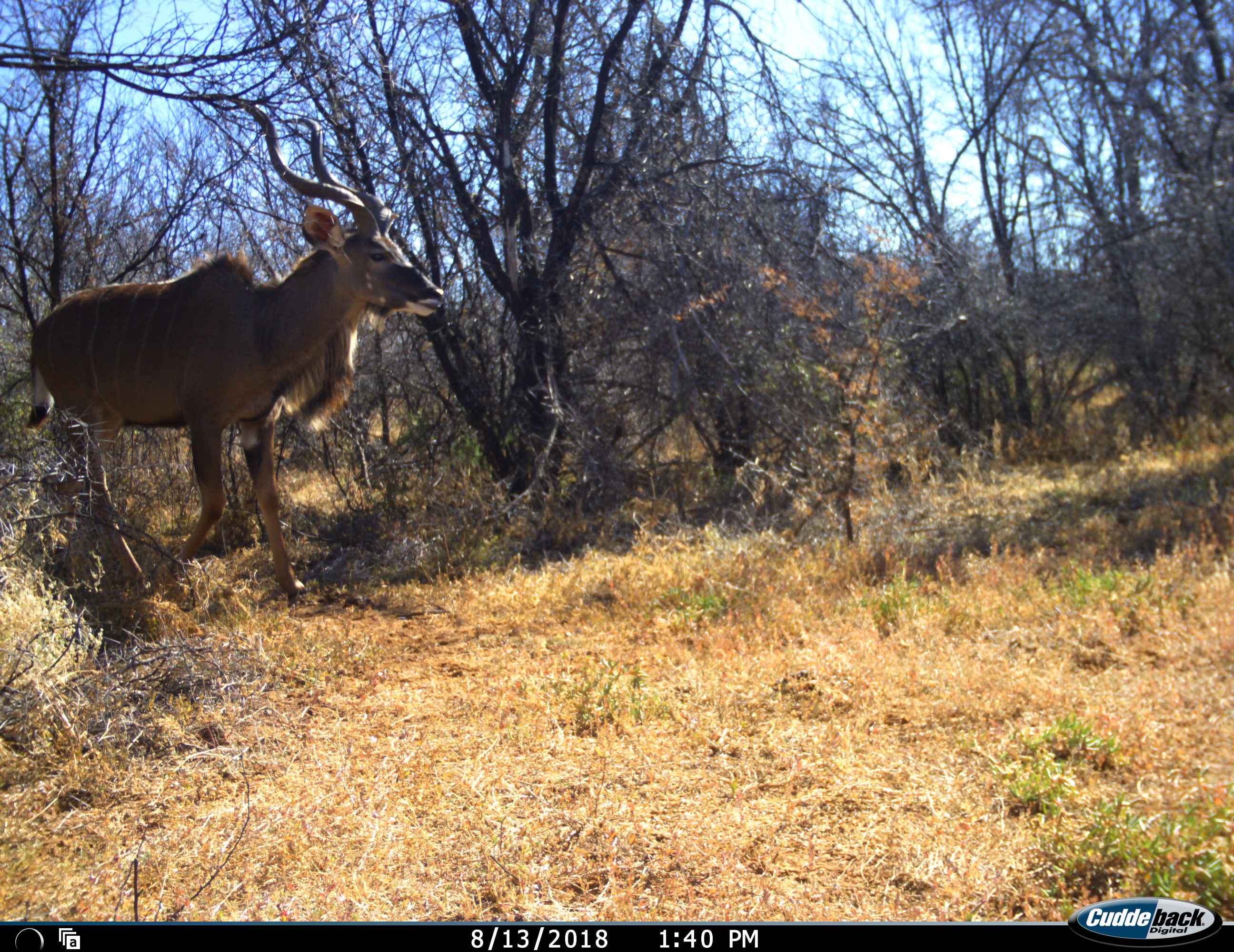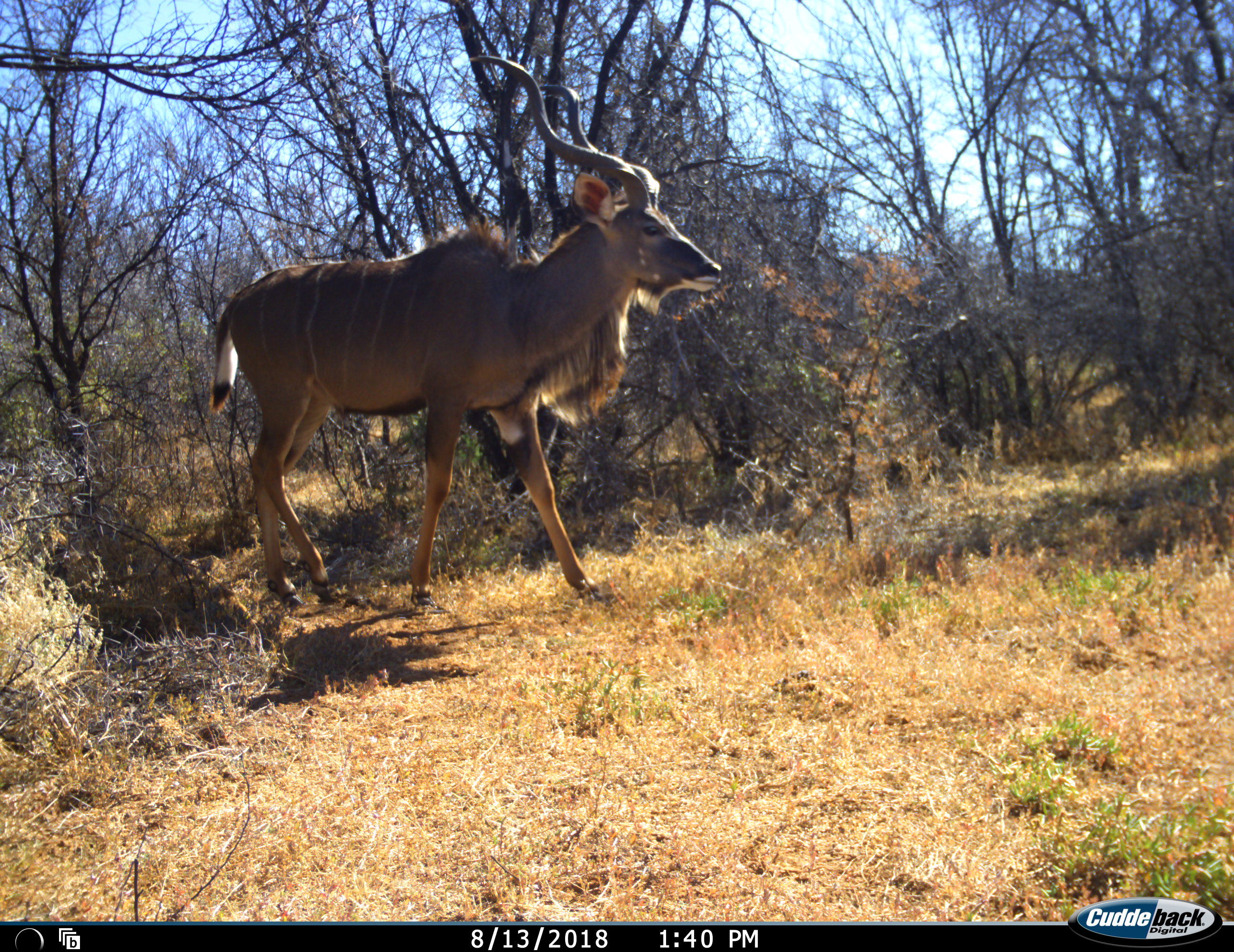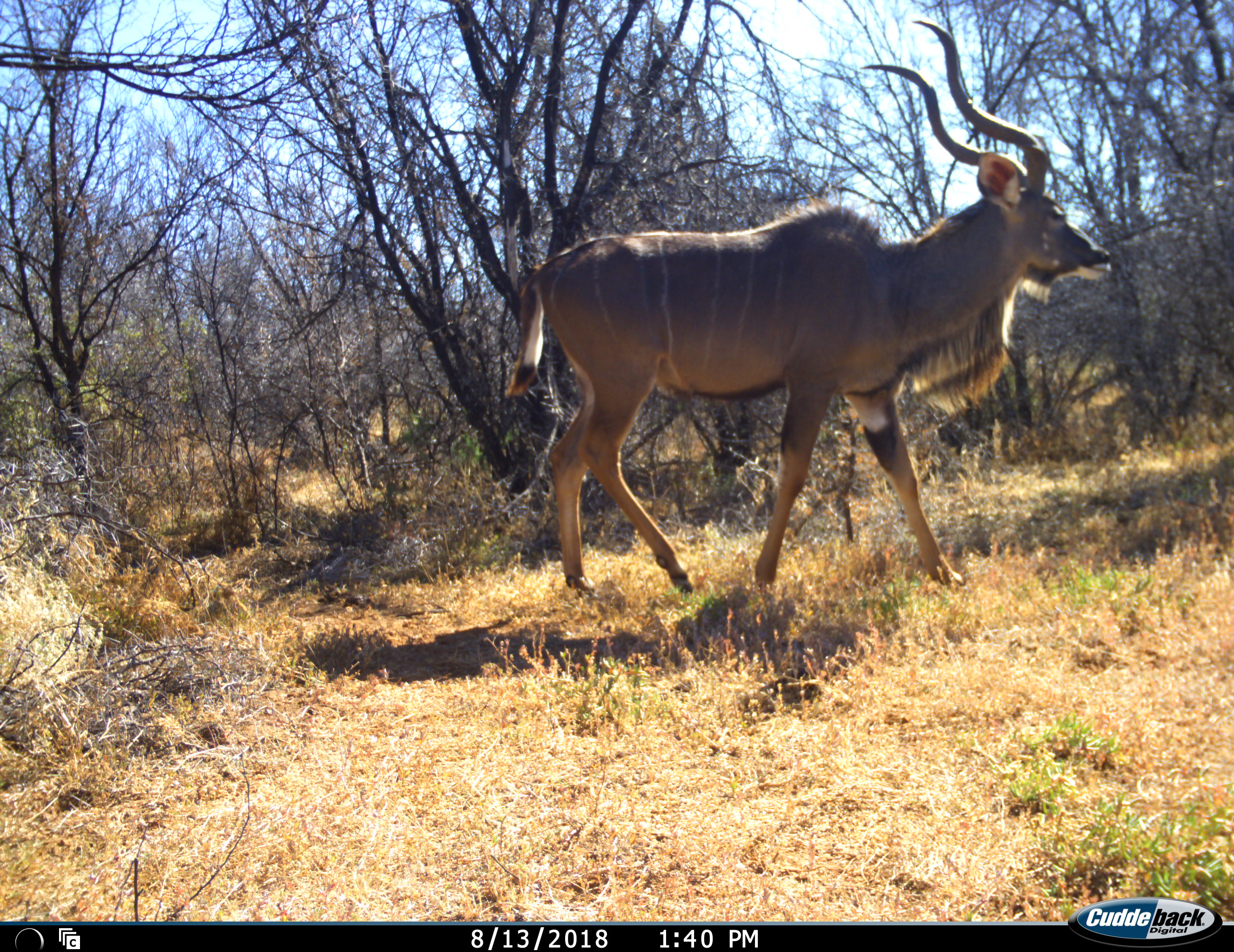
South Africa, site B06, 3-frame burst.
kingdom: Animalia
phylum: Chordata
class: Mammalia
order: Artiodactyla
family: Bovidae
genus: Tragelaphus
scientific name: Tragelaphus strepsiceros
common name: greater kudu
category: kudu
Kudu (greater kudu) (Tragelaphus strepsiceros), count 1. Behavior (volunteer vote fractions): standing 20%, resting 0%, moving 100%, interacting 0%. Young present (vote fraction): 0%. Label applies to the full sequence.